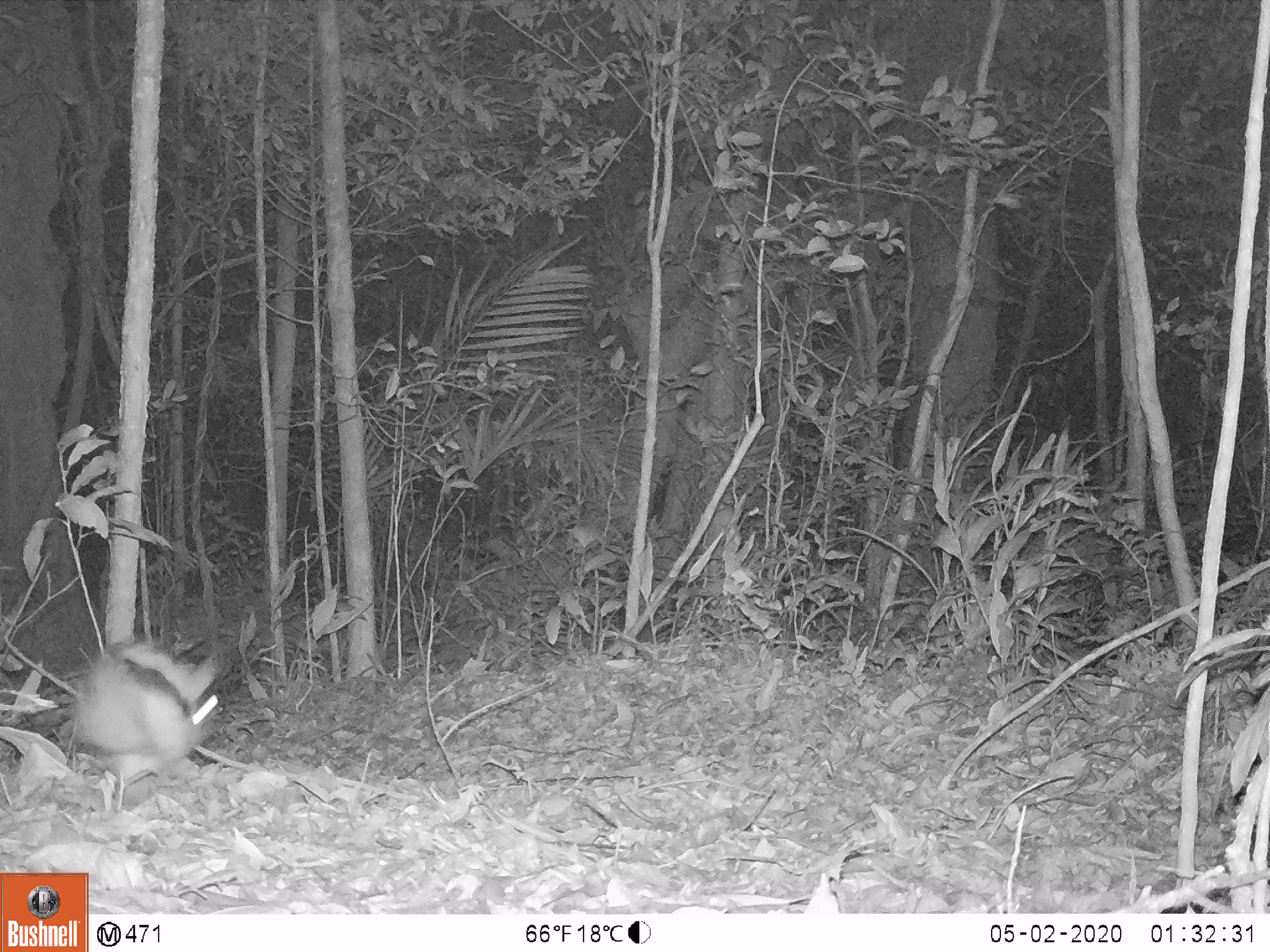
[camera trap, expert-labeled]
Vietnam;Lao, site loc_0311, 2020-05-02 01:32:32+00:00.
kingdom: Animalia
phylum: Chordata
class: Mammalia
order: Lagomorpha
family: Leporidae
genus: Nesolagus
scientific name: Nesolagus timminsi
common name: annamite striped rabbit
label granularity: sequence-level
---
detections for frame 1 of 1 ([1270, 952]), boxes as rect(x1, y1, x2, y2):
annamite striped rabbit: rect(74, 640, 218, 761)